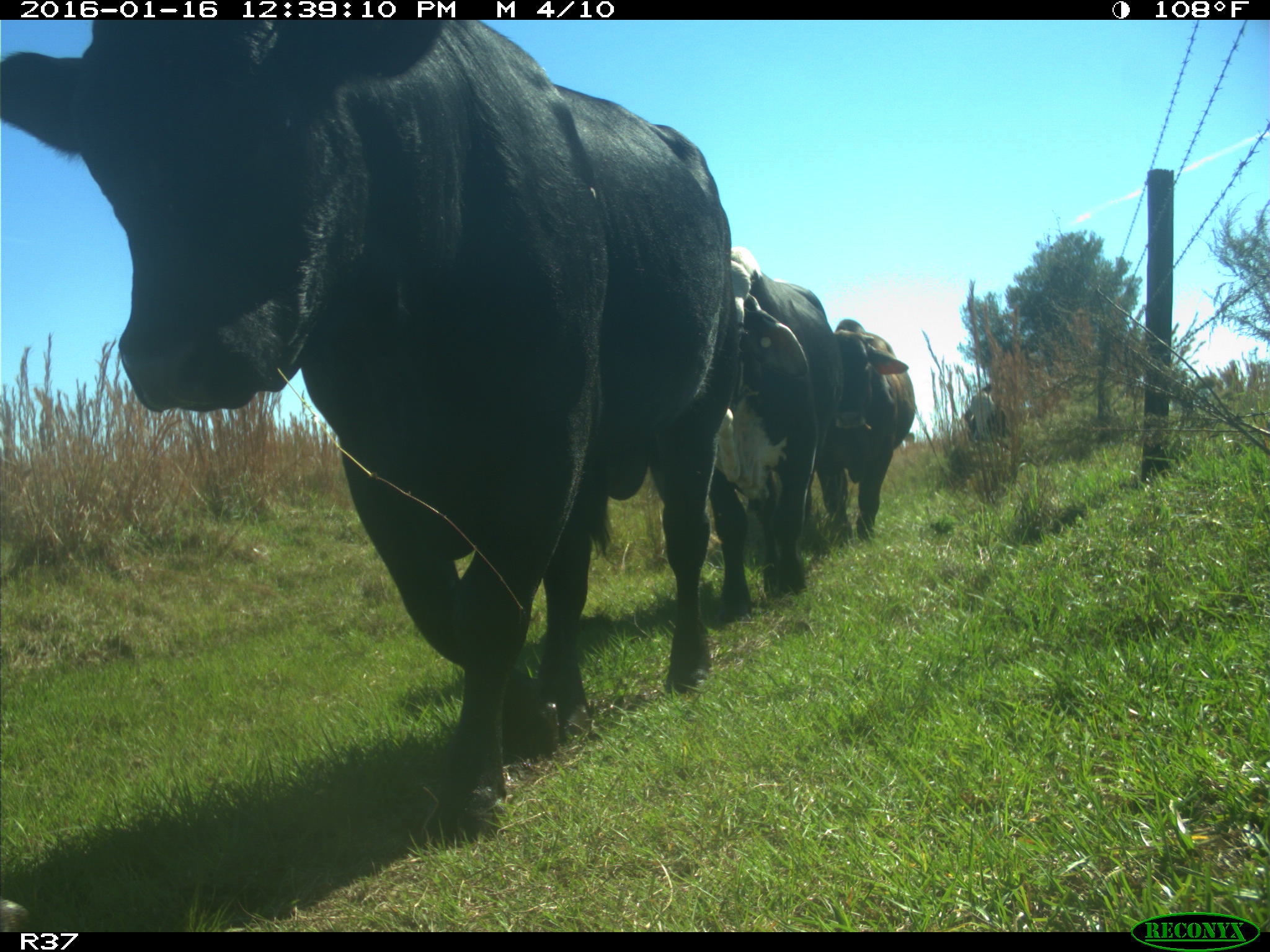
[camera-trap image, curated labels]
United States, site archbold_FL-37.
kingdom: Animalia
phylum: Chordata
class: Mammalia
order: Artiodactyla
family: Bovidae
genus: Bos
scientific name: Bos taurus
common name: domestic cow